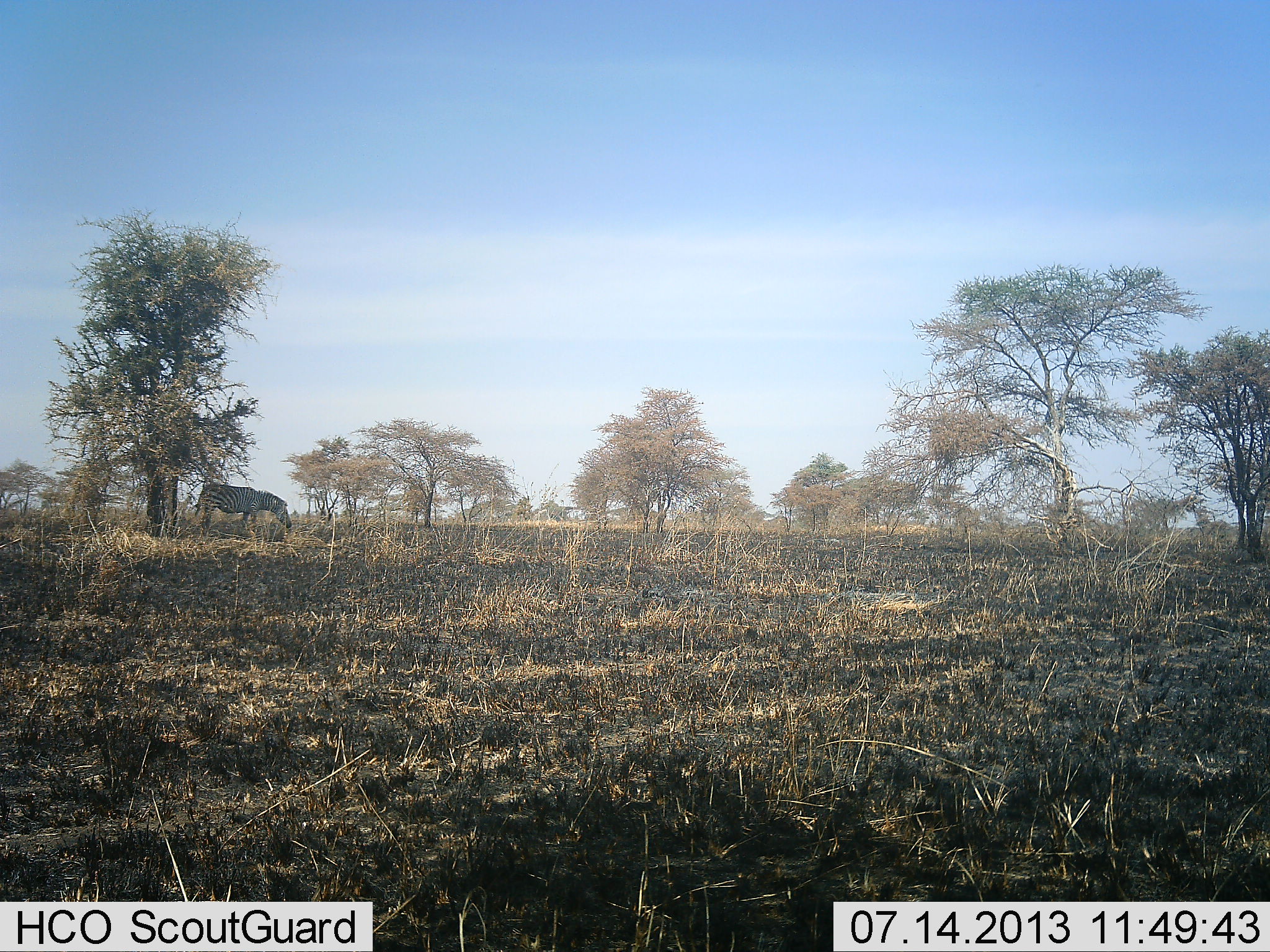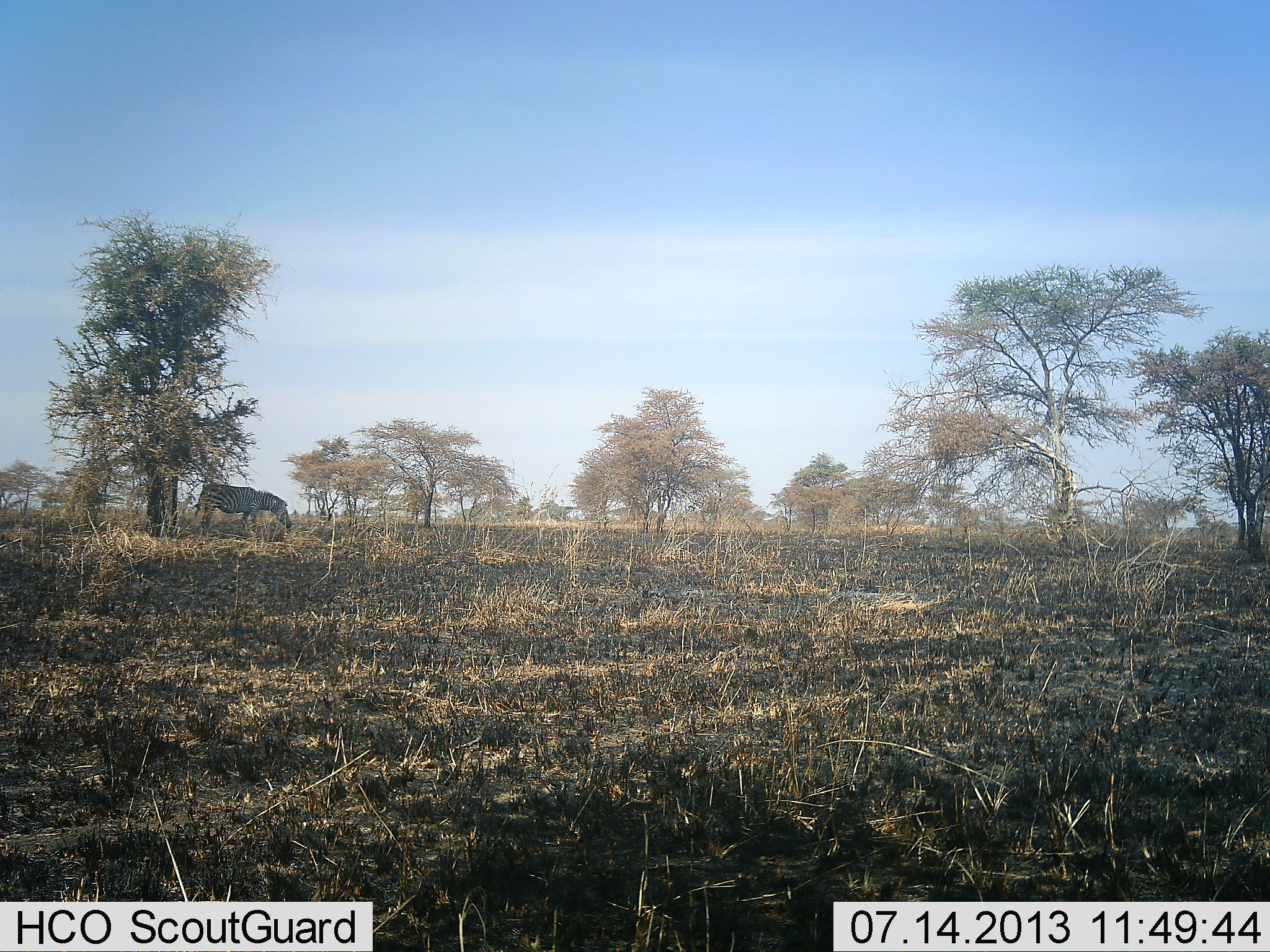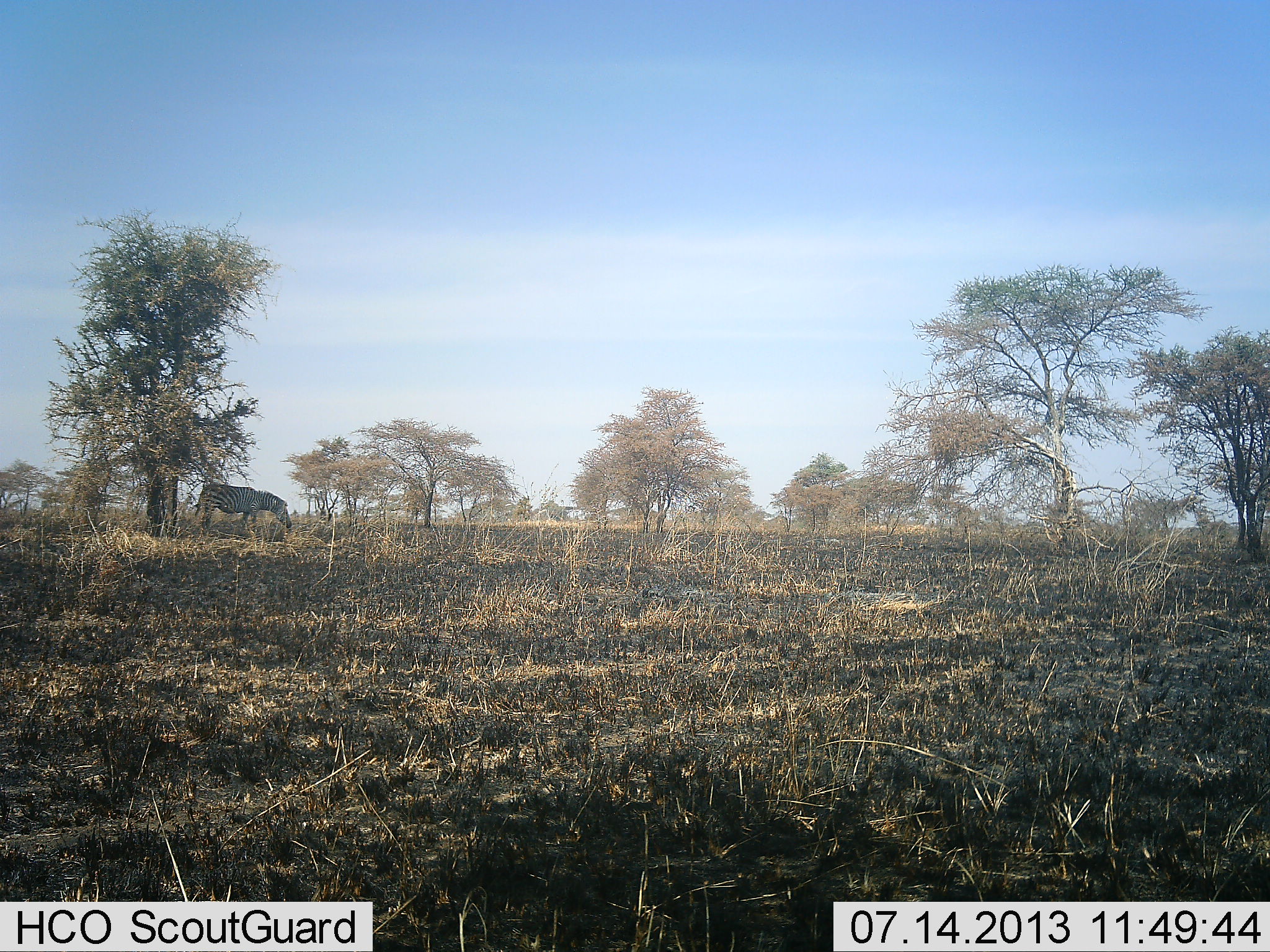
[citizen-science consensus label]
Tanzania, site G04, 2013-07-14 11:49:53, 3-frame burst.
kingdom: Animalia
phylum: Chordata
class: Mammalia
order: Perissodactyla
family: Equidae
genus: Equus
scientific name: Equus quagga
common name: plains zebra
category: zebra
Zebra (plains zebra) (Equus quagga), count 1. Behavior (volunteer vote fractions): standing 50%, resting 4%, moving 4%, interacting 0%. Young present (vote fraction): 0%. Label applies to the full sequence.